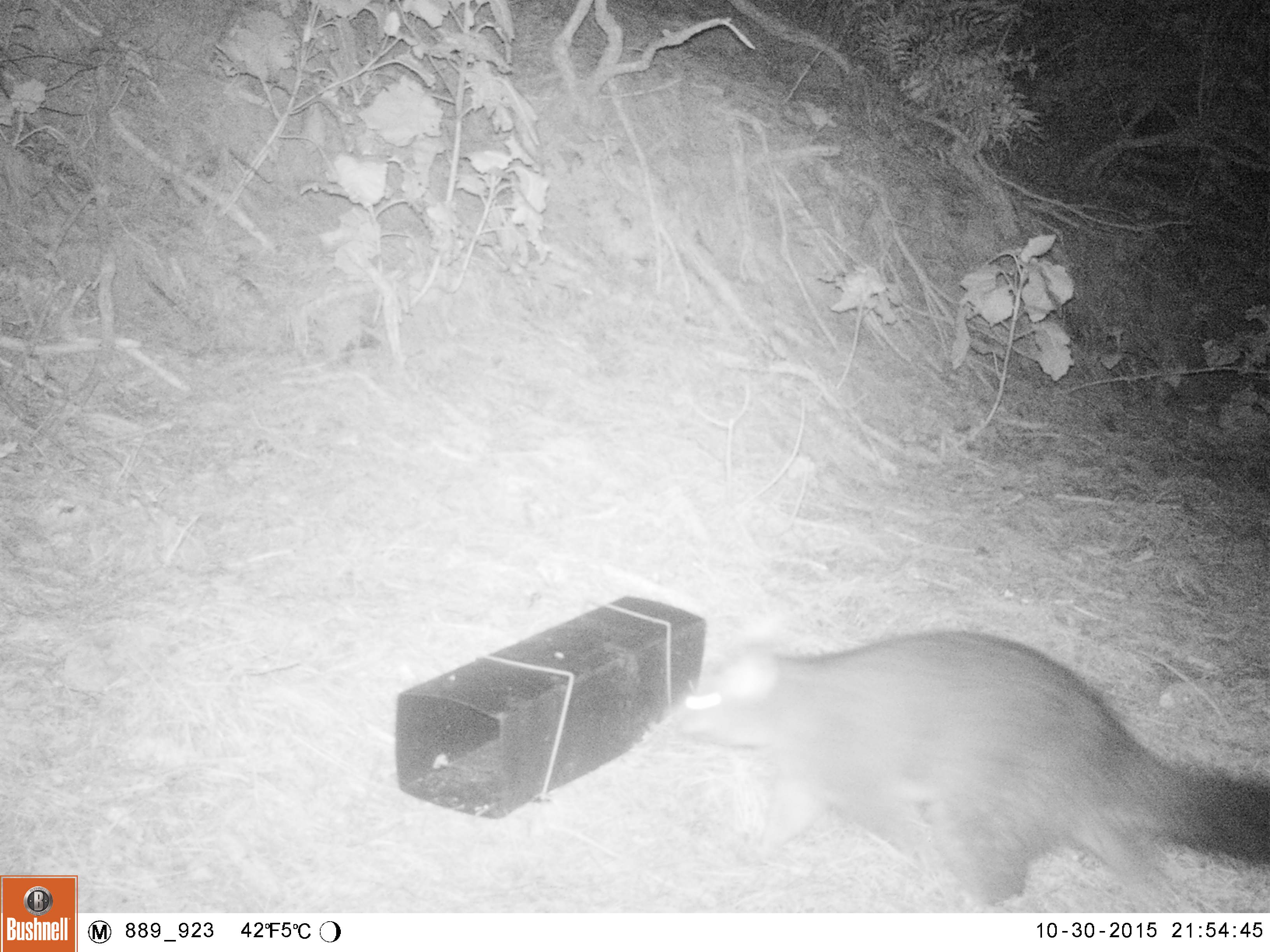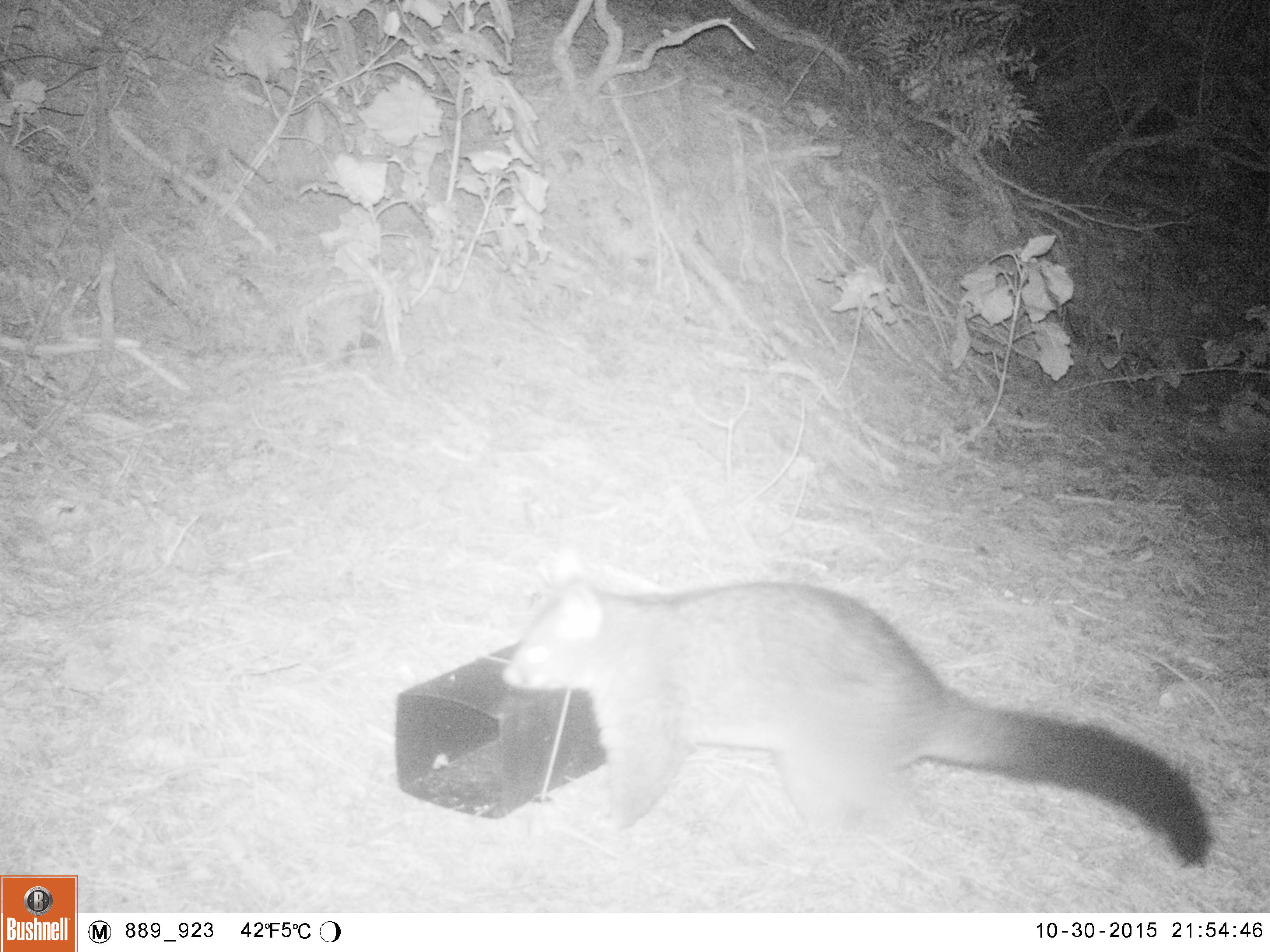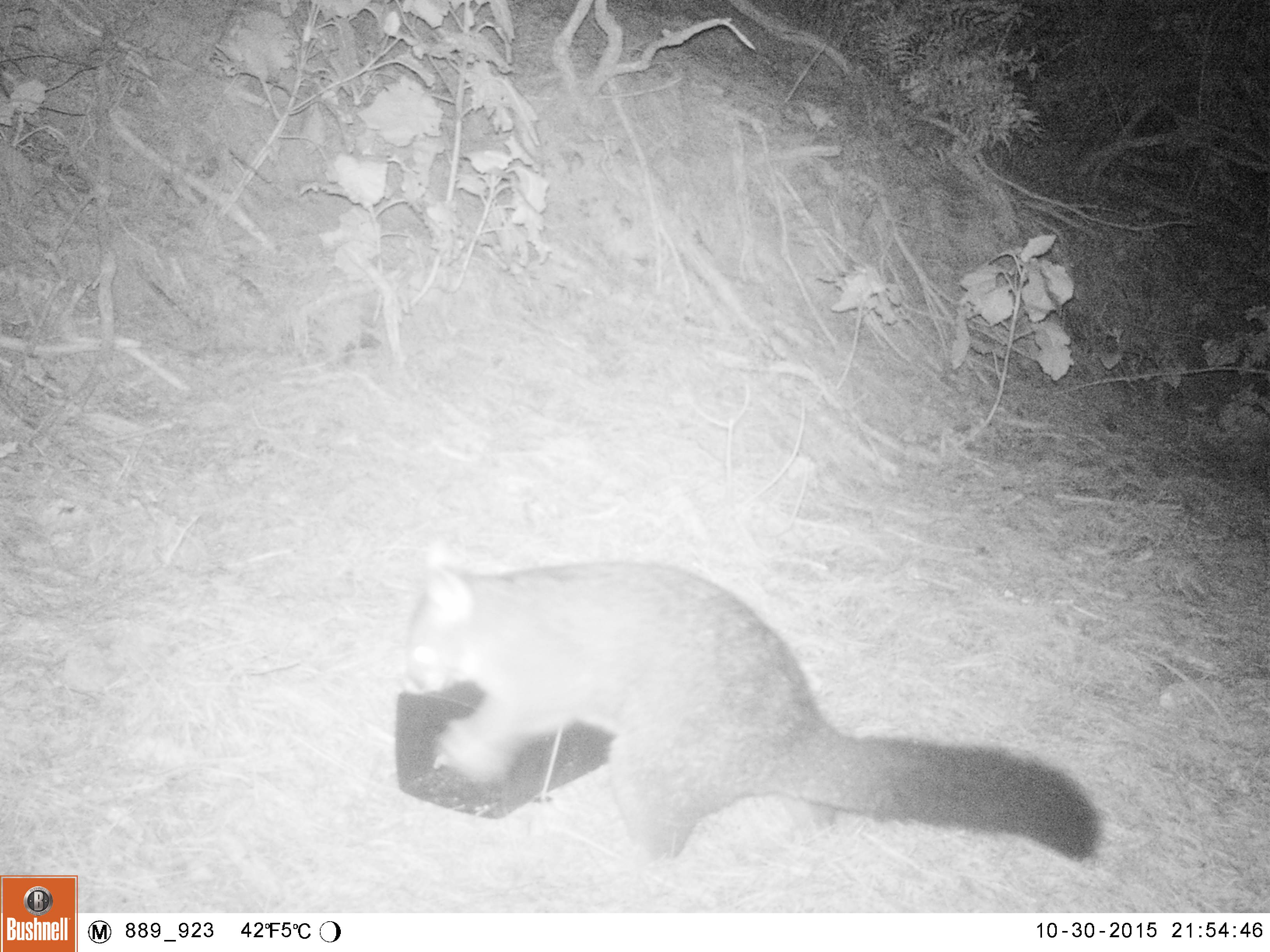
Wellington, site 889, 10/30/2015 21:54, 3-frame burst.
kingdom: Animalia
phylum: Chordata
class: Mammalia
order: Didelphimorphia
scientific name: Didelphimorphia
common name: possum